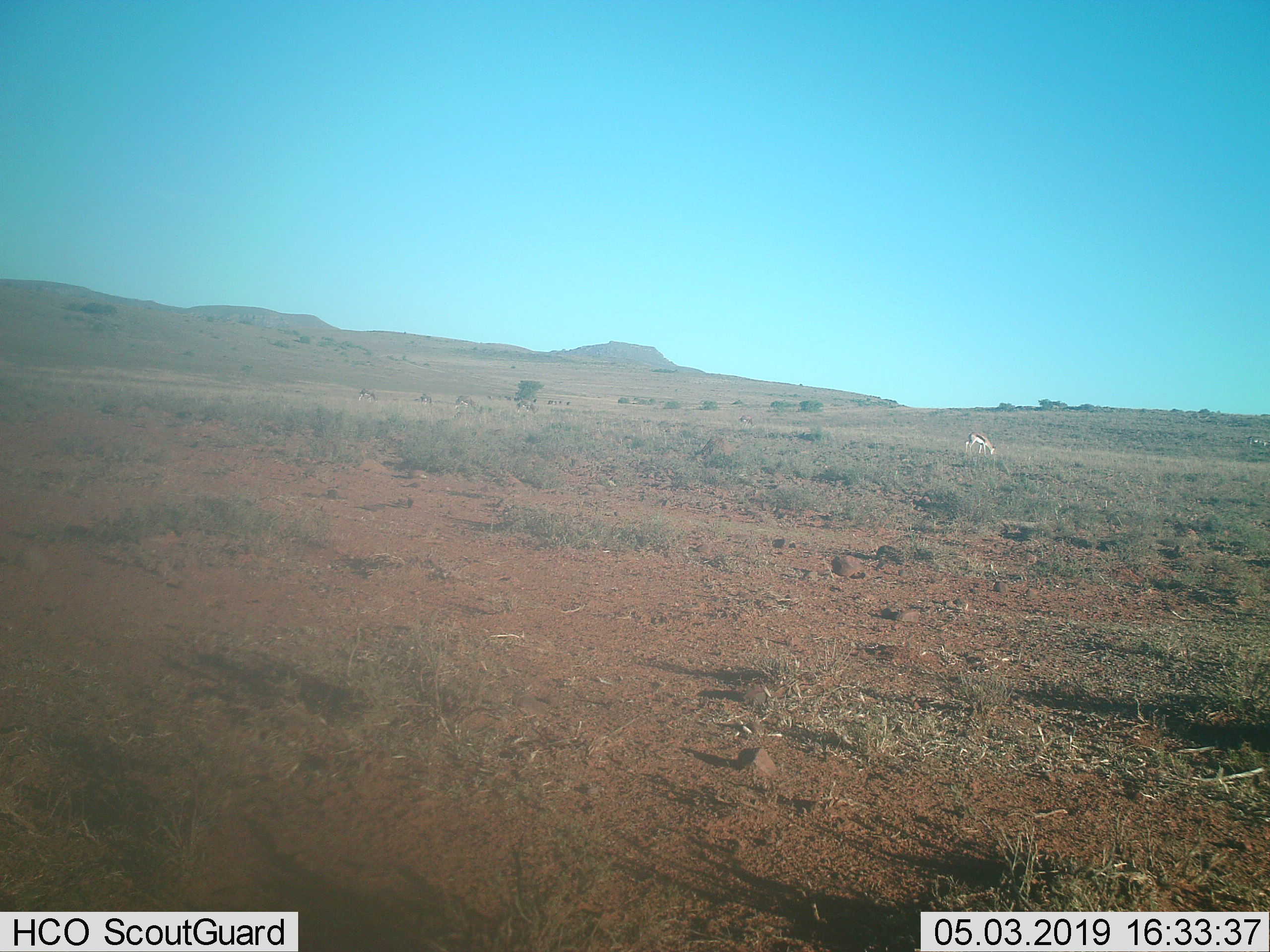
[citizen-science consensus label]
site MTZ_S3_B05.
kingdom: Animalia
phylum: Chordata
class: Mammalia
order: Artiodactyla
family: Bovidae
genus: Antidorcas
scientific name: Antidorcas marsupialis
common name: springbok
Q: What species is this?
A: Springbok (Antidorcas marsupialis).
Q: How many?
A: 4.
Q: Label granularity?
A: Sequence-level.